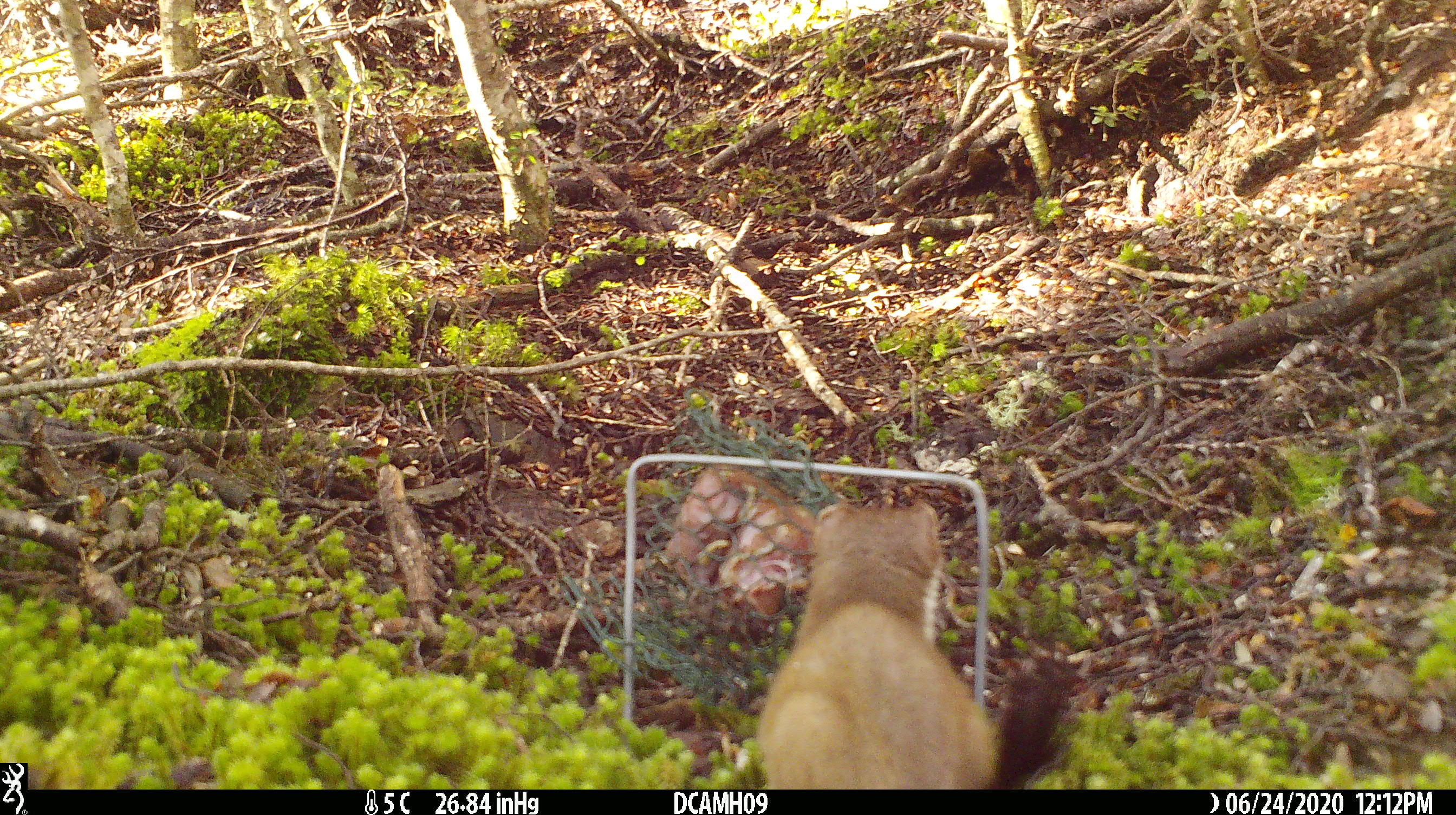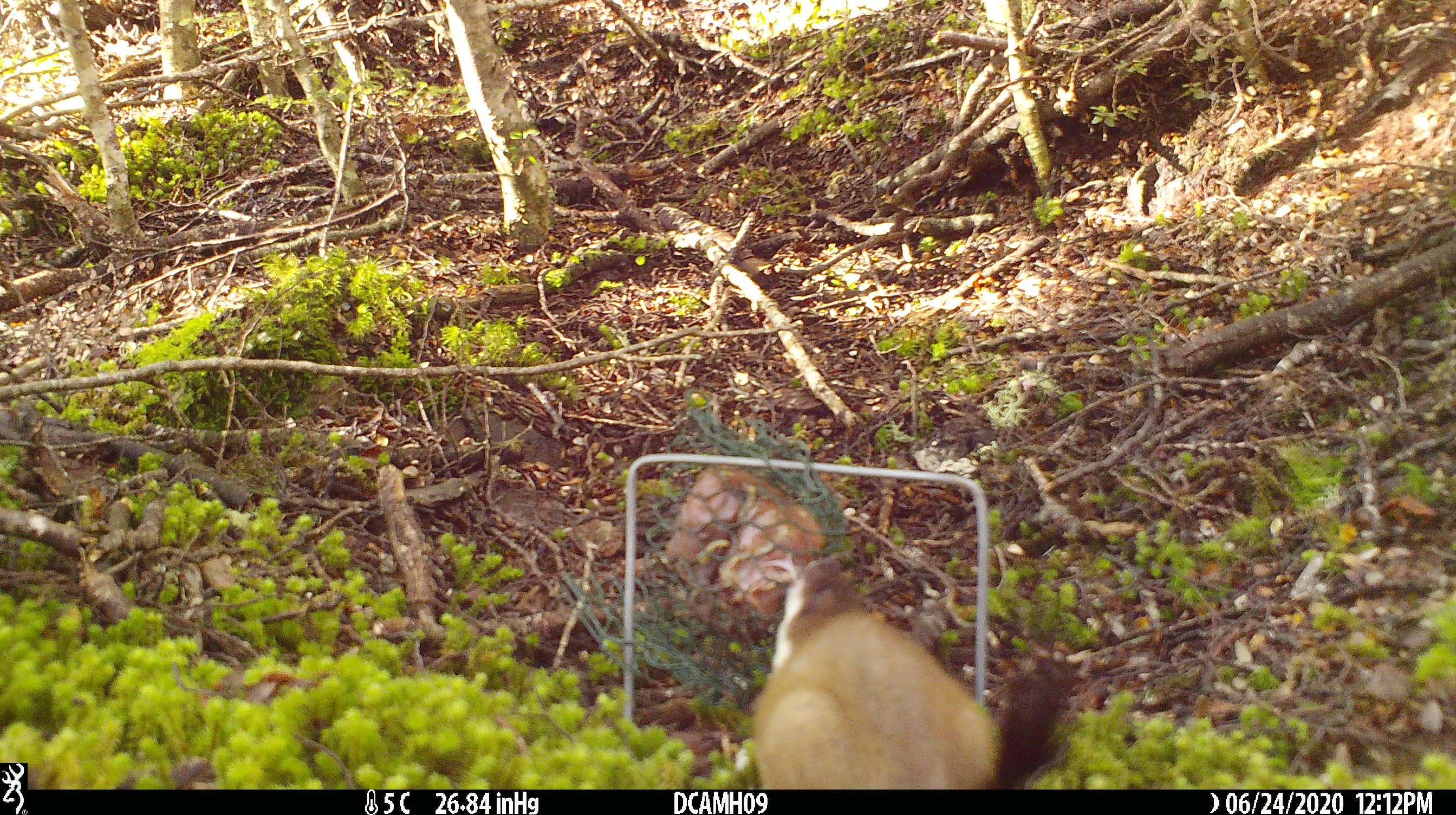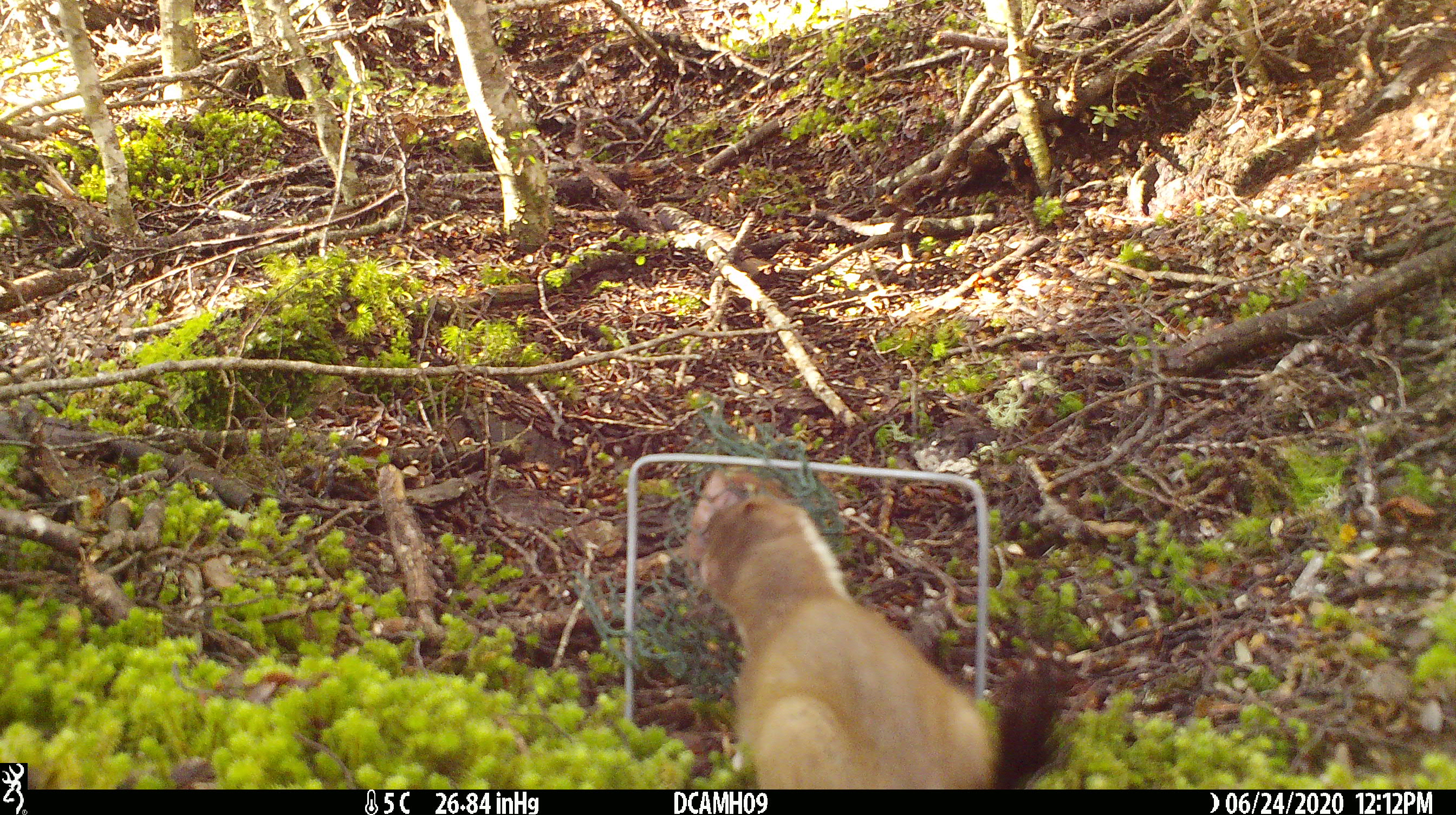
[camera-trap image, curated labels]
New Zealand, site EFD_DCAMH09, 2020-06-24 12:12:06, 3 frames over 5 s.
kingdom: Animalia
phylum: Chordata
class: Mammalia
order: Carnivora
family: Mustelidae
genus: Mustela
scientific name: Mustela erminea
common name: stoat